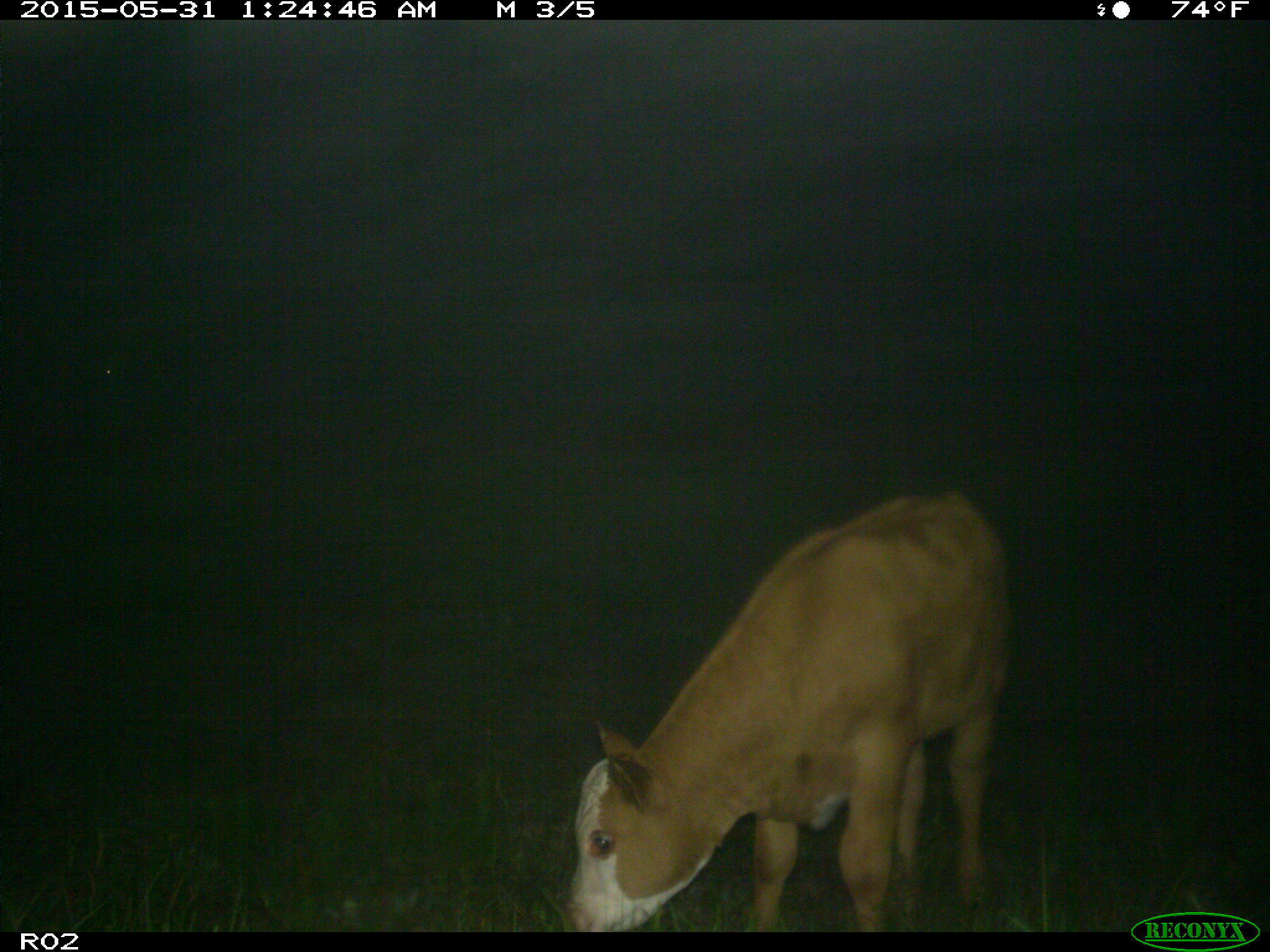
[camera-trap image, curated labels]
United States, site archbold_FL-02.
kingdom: Animalia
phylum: Chordata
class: Mammalia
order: Artiodactyla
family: Bovidae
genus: Bos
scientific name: Bos taurus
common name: domestic cow